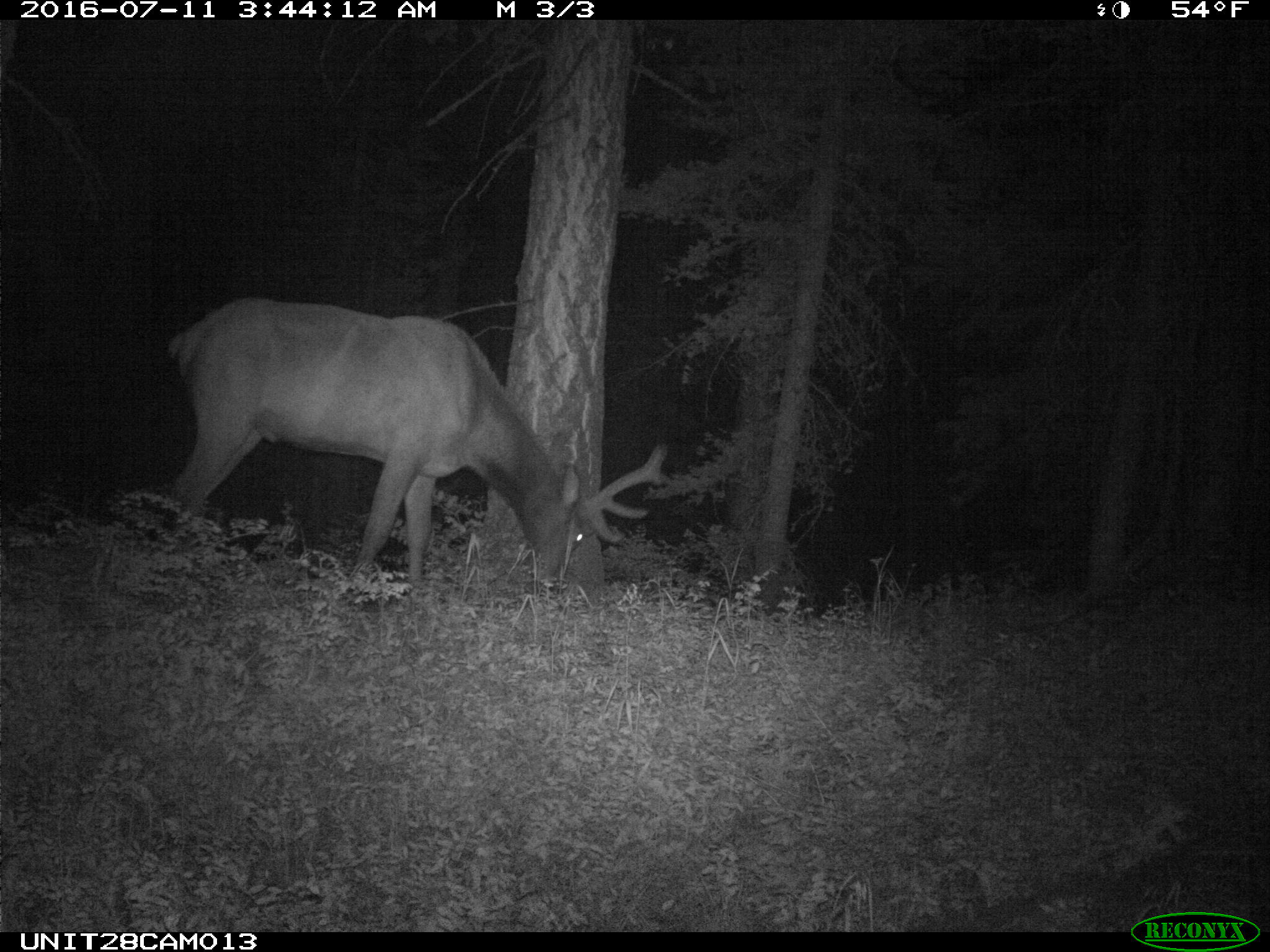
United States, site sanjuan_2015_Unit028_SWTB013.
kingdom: Animalia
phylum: Chordata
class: Mammalia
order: Artiodactyla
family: Cervidae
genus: Cervus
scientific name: Cervus elaphus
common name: red deer